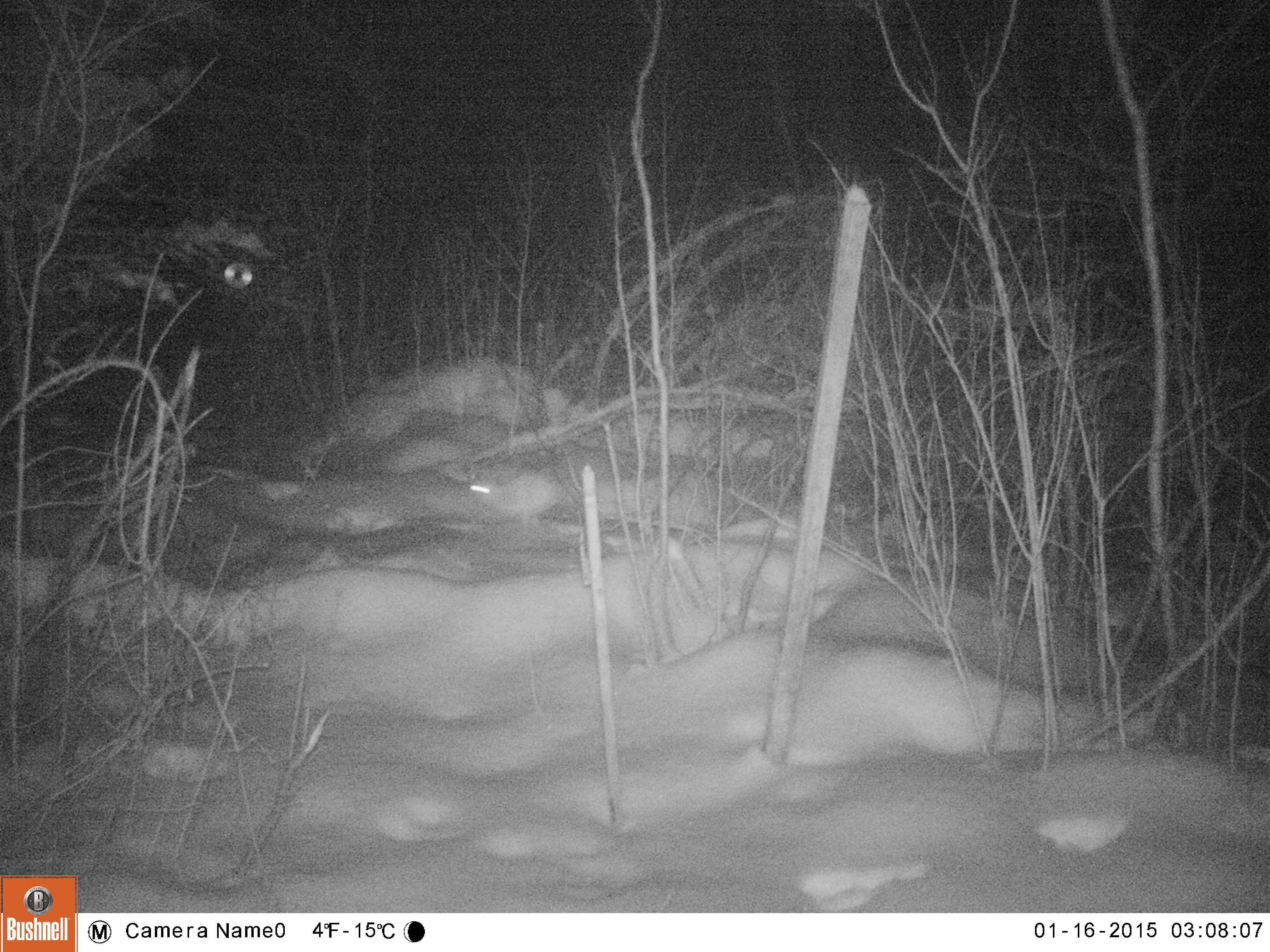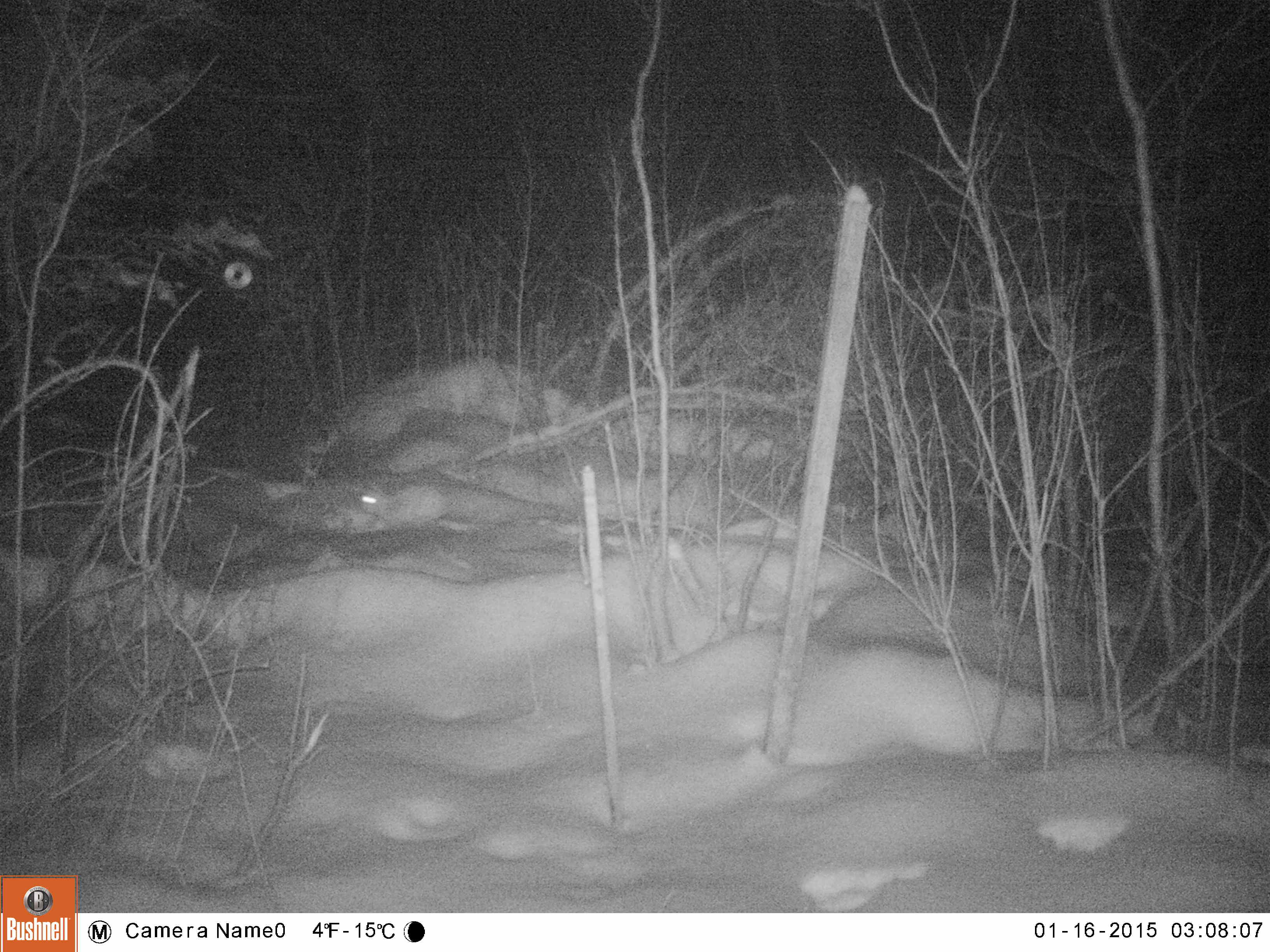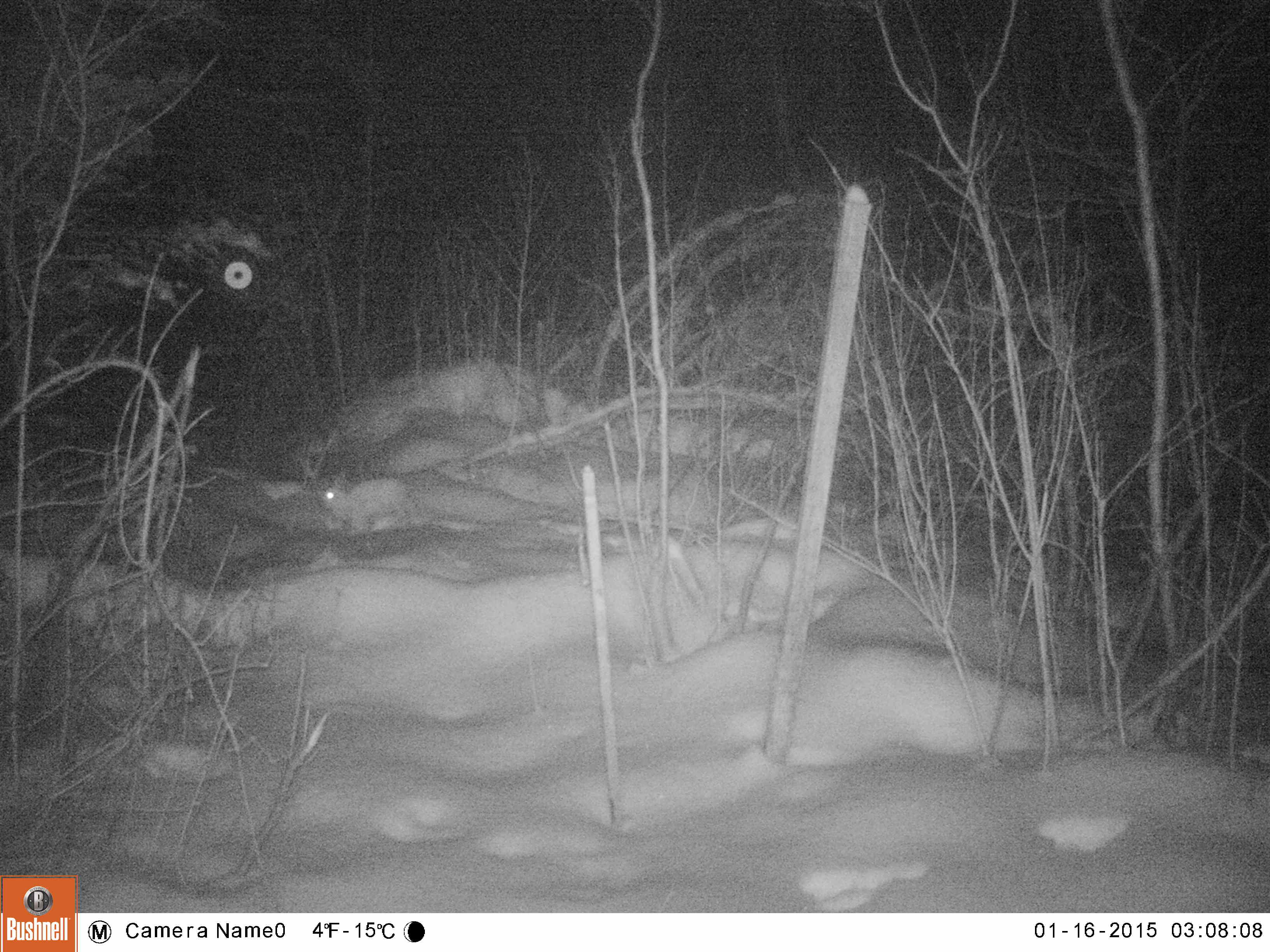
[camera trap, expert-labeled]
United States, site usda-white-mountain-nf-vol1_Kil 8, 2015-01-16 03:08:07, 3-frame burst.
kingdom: Animalia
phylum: Chordata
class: Mammalia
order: Lagomorpha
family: Leporidae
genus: Lepus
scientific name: Lepus americanus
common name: snowshoe hare